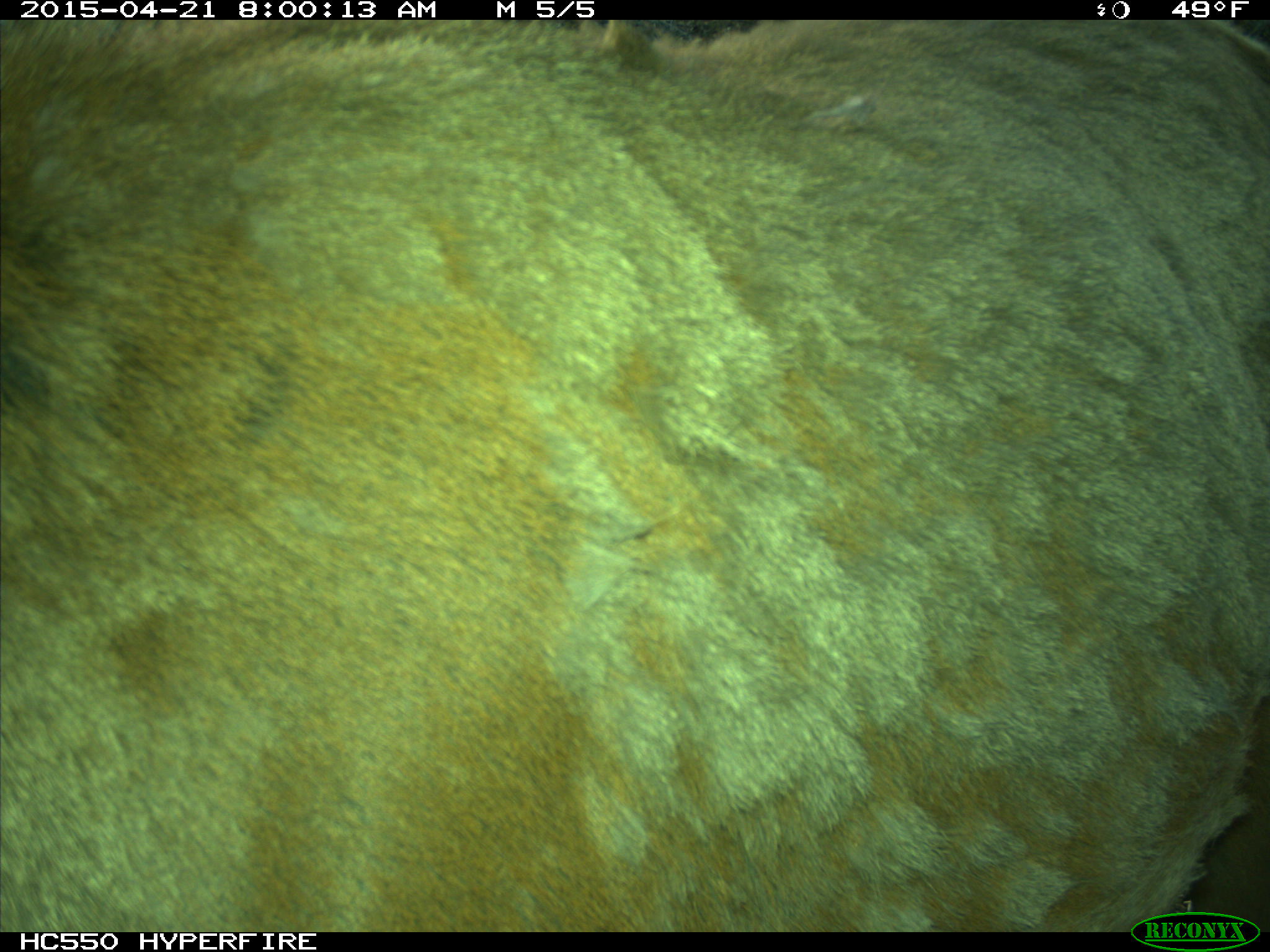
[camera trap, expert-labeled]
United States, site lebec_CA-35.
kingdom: Animalia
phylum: Chordata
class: Mammalia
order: Artiodactyla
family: Cervidae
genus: Cervus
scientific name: Cervus canadensis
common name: elk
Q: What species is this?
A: Cervus canadensis (elk).